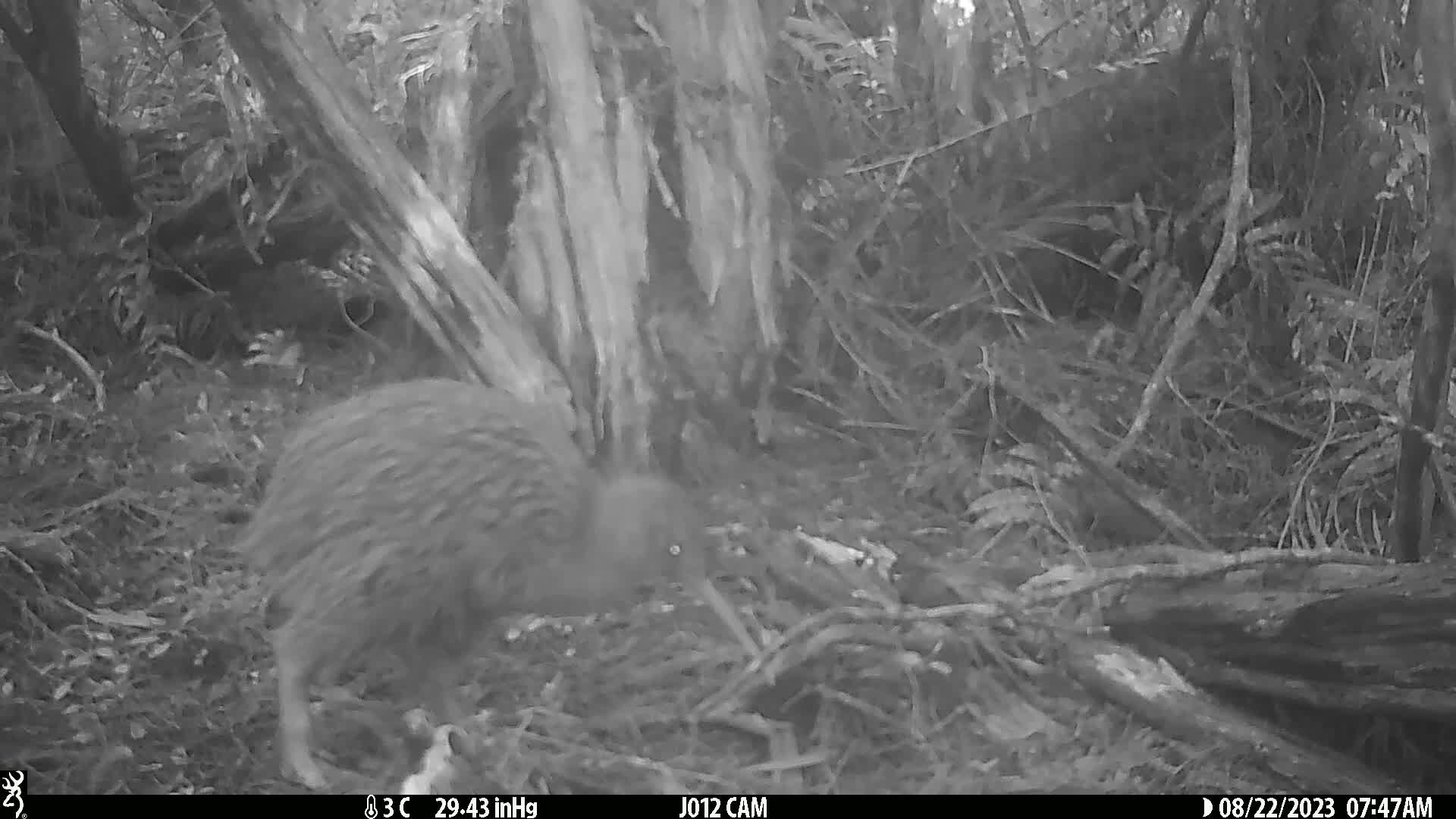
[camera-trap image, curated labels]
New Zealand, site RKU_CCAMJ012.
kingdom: Animalia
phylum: Chordata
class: Aves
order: Apterygiformes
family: Apterygidae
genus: Apteryx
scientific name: Apteryx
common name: kiwi